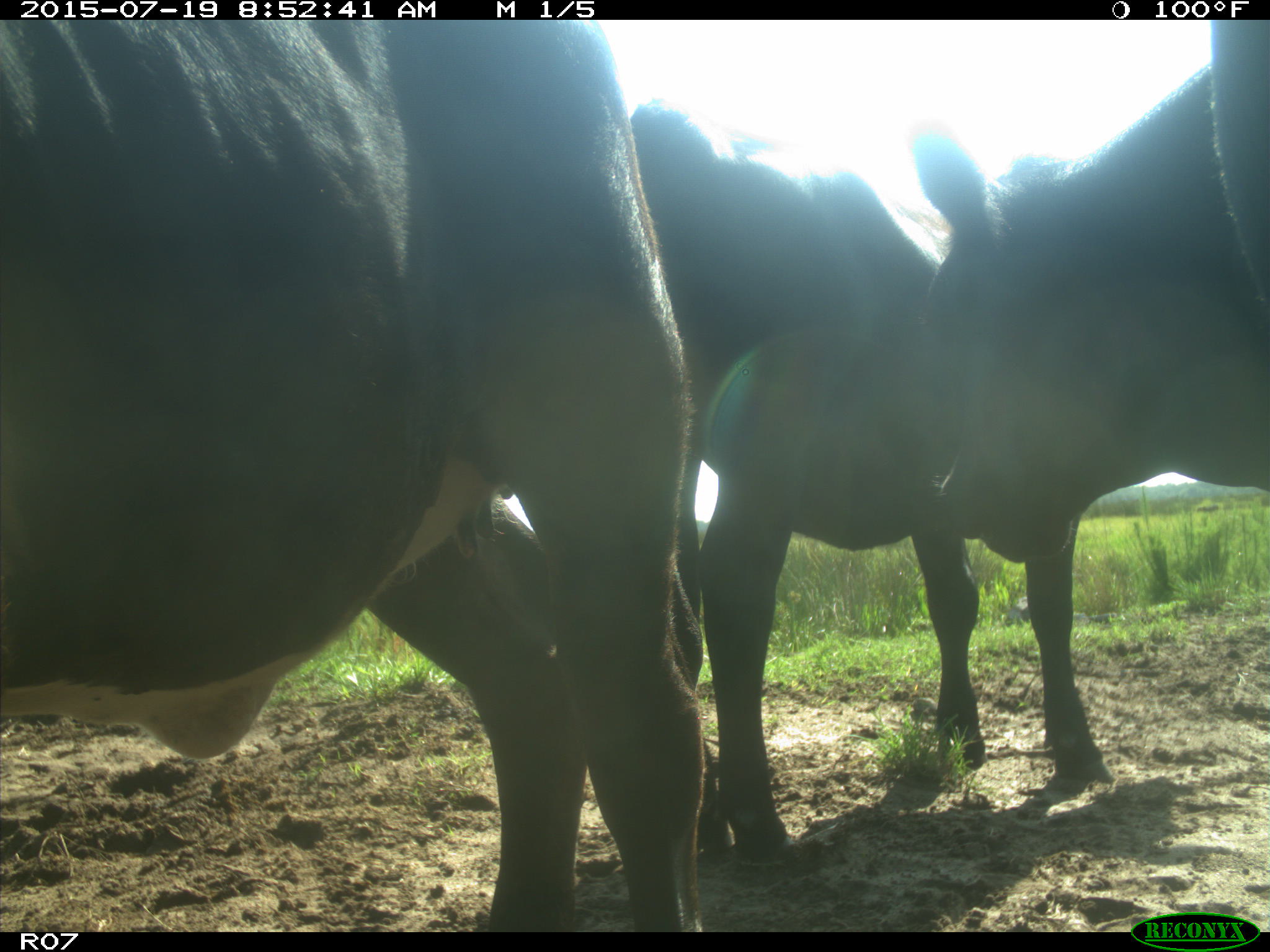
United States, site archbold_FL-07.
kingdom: Animalia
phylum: Chordata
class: Mammalia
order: Artiodactyla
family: Bovidae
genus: Bos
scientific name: Bos taurus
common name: domestic cow